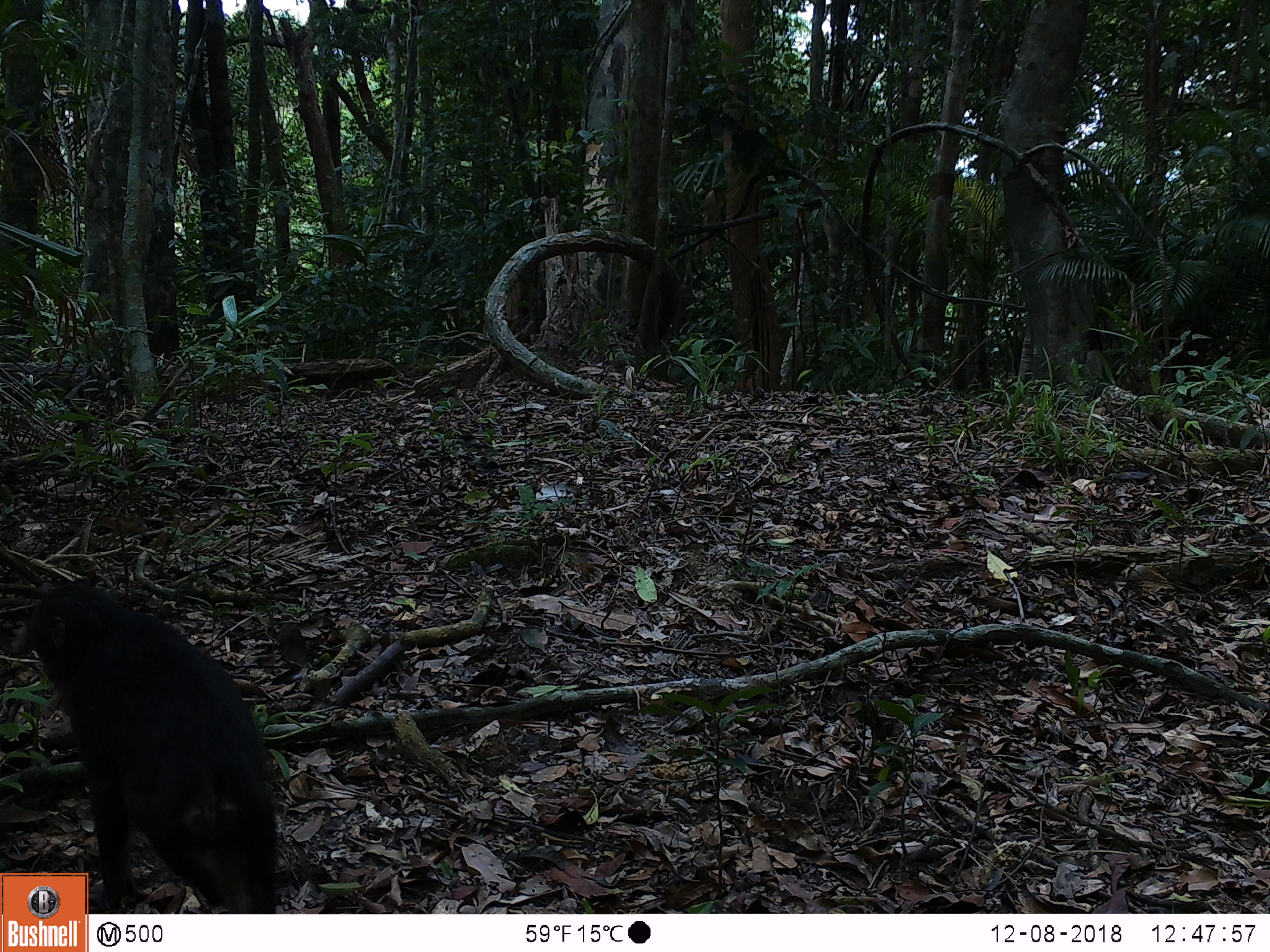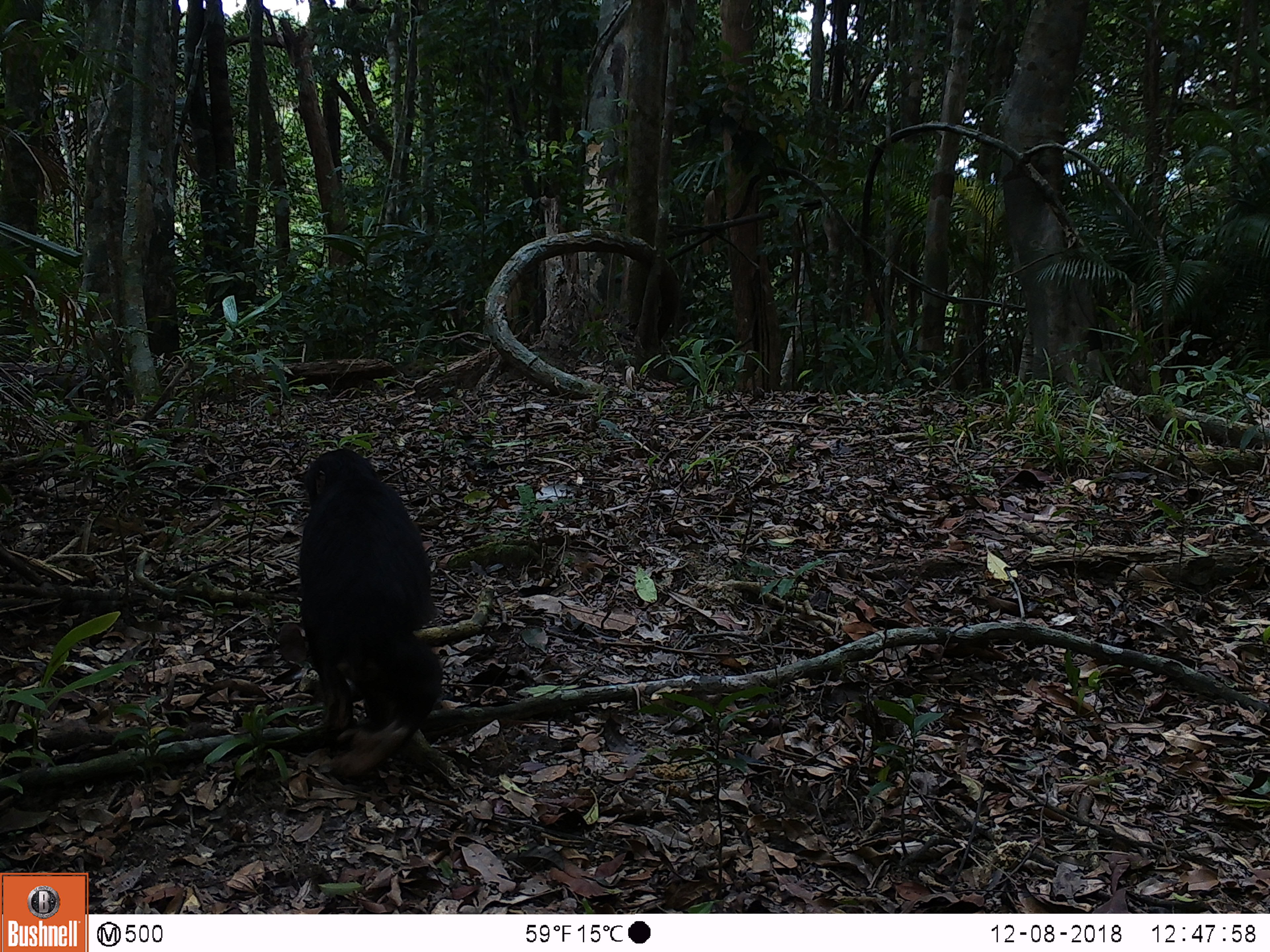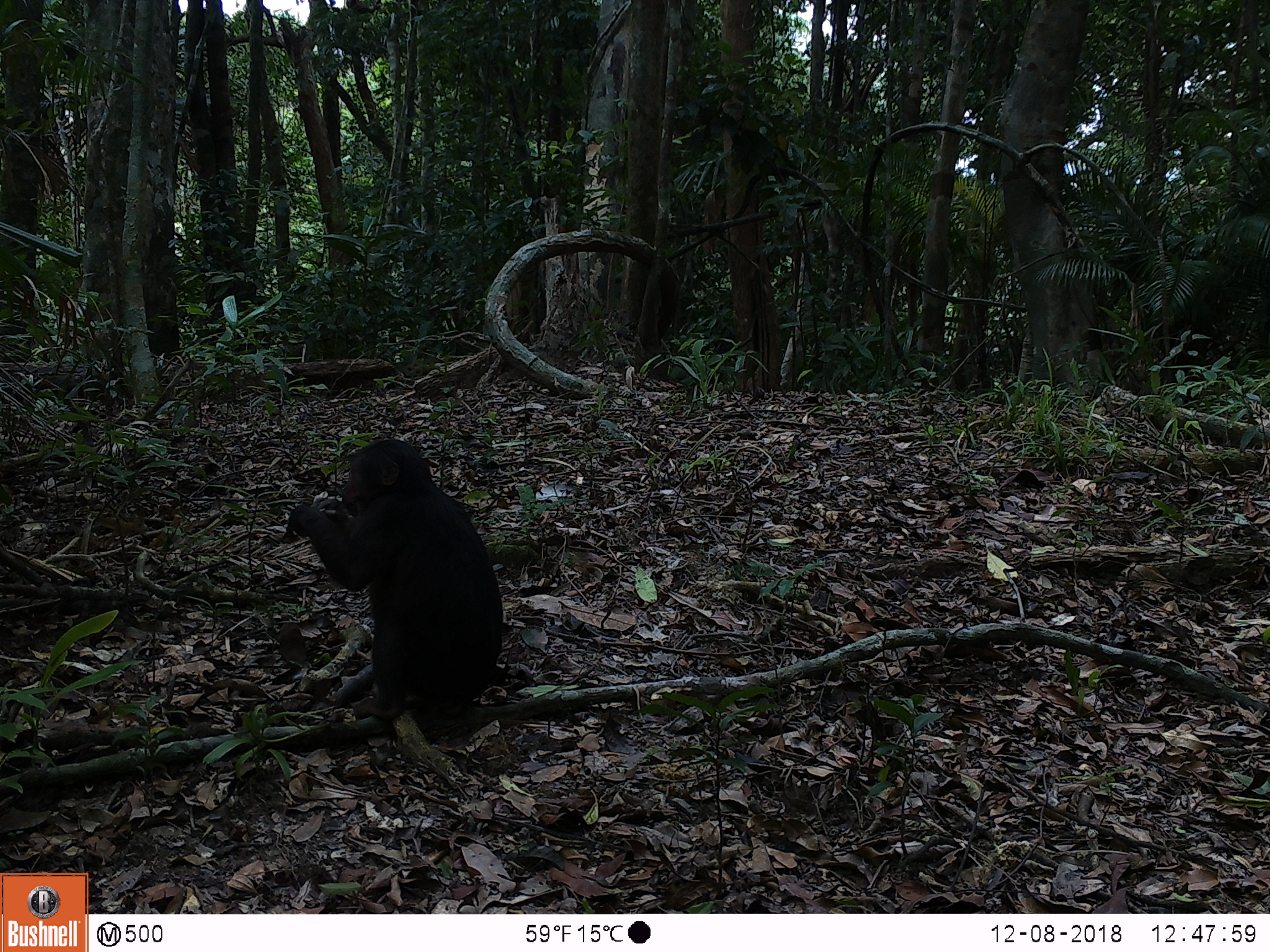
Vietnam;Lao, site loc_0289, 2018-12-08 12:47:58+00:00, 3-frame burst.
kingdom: Animalia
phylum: Chordata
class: Mammalia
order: Primates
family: Cercopithecidae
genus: Macaca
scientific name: Macaca arctoides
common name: stump-tailed macaque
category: stump tailed macaque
Stump tailed macaque (stump-tailed macaque) (Macaca arctoides). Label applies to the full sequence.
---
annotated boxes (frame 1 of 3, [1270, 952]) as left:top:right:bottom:
stump tailed macaque: 8:576:277:914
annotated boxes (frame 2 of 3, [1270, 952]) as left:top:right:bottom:
stump tailed macaque: 264:447:443:779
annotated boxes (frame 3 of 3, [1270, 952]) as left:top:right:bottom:
stump tailed macaque: 286:438:504:722